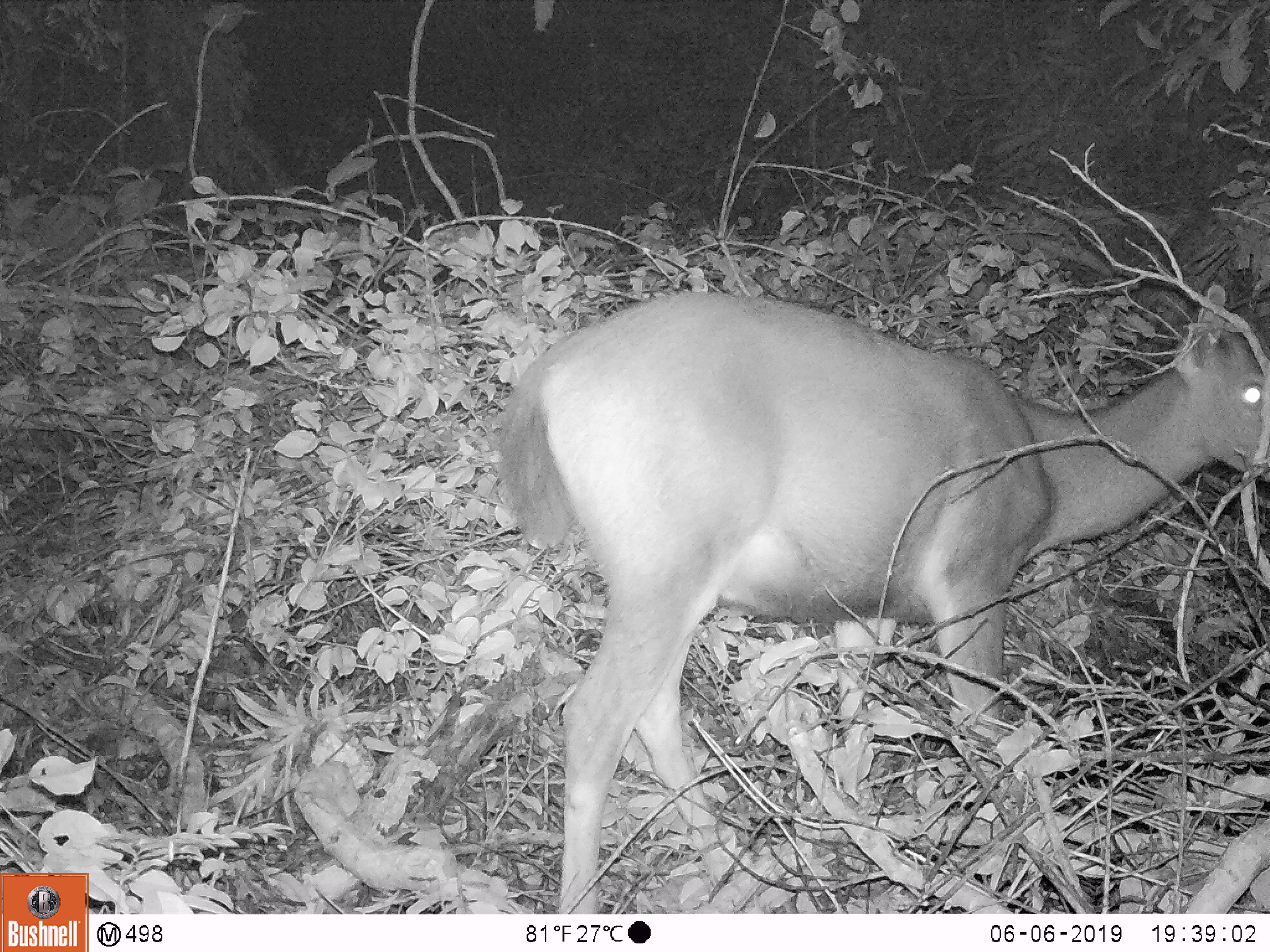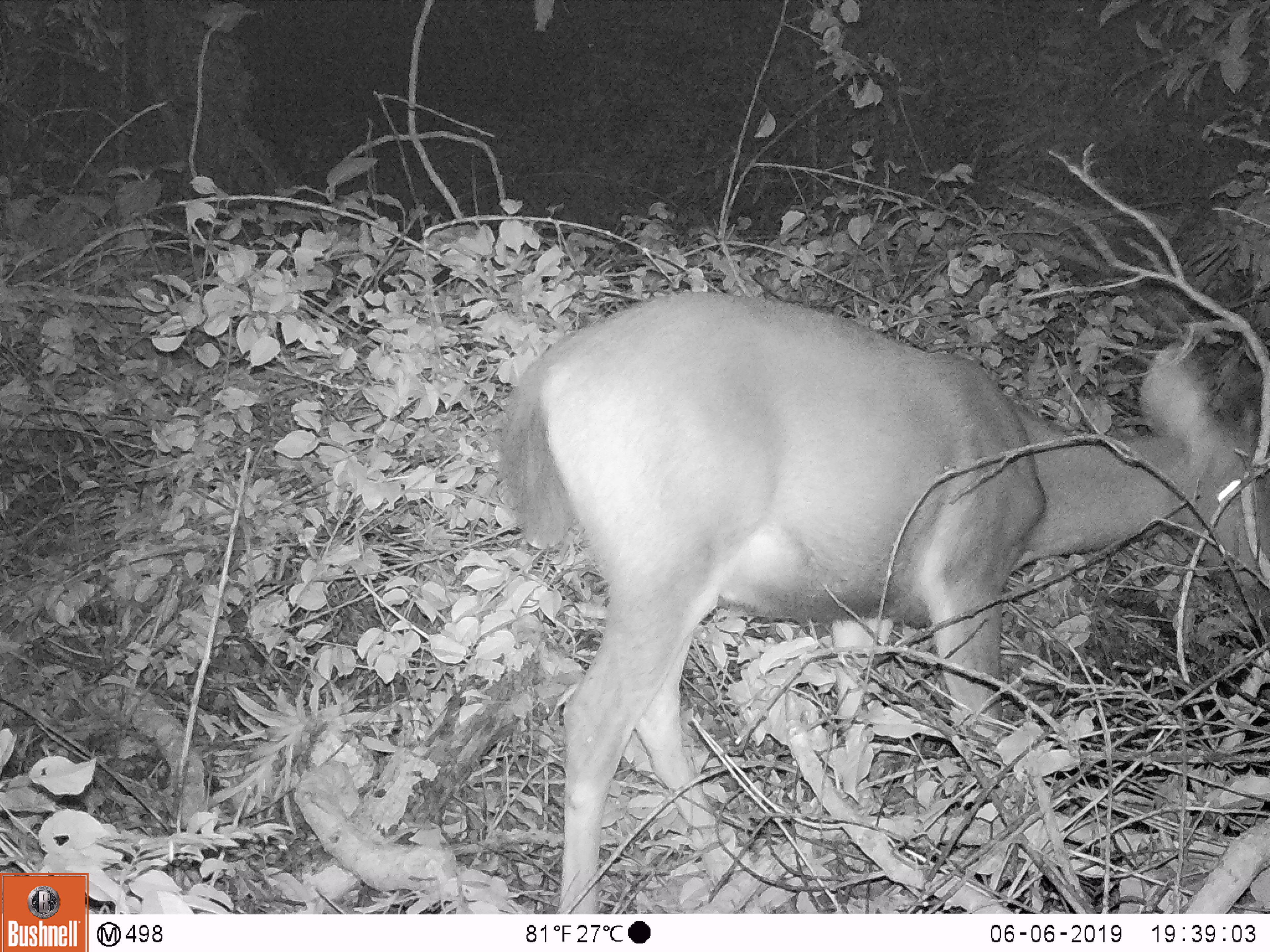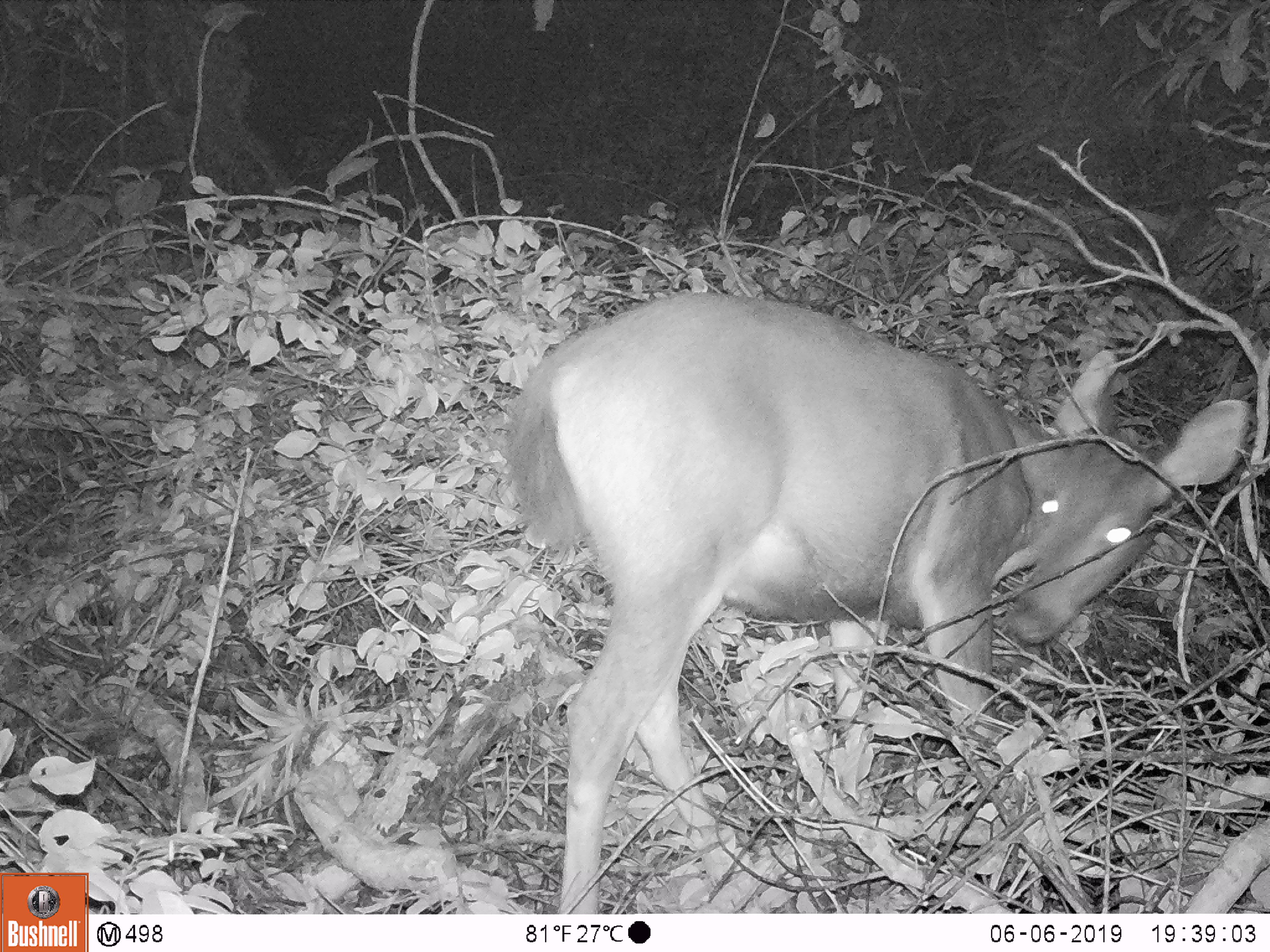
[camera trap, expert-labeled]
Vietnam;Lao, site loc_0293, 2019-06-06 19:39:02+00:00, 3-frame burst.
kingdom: Animalia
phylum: Chordata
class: Mammalia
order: Artiodactyla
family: Cervidae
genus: Rusa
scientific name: Rusa unicolor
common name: sambar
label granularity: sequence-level